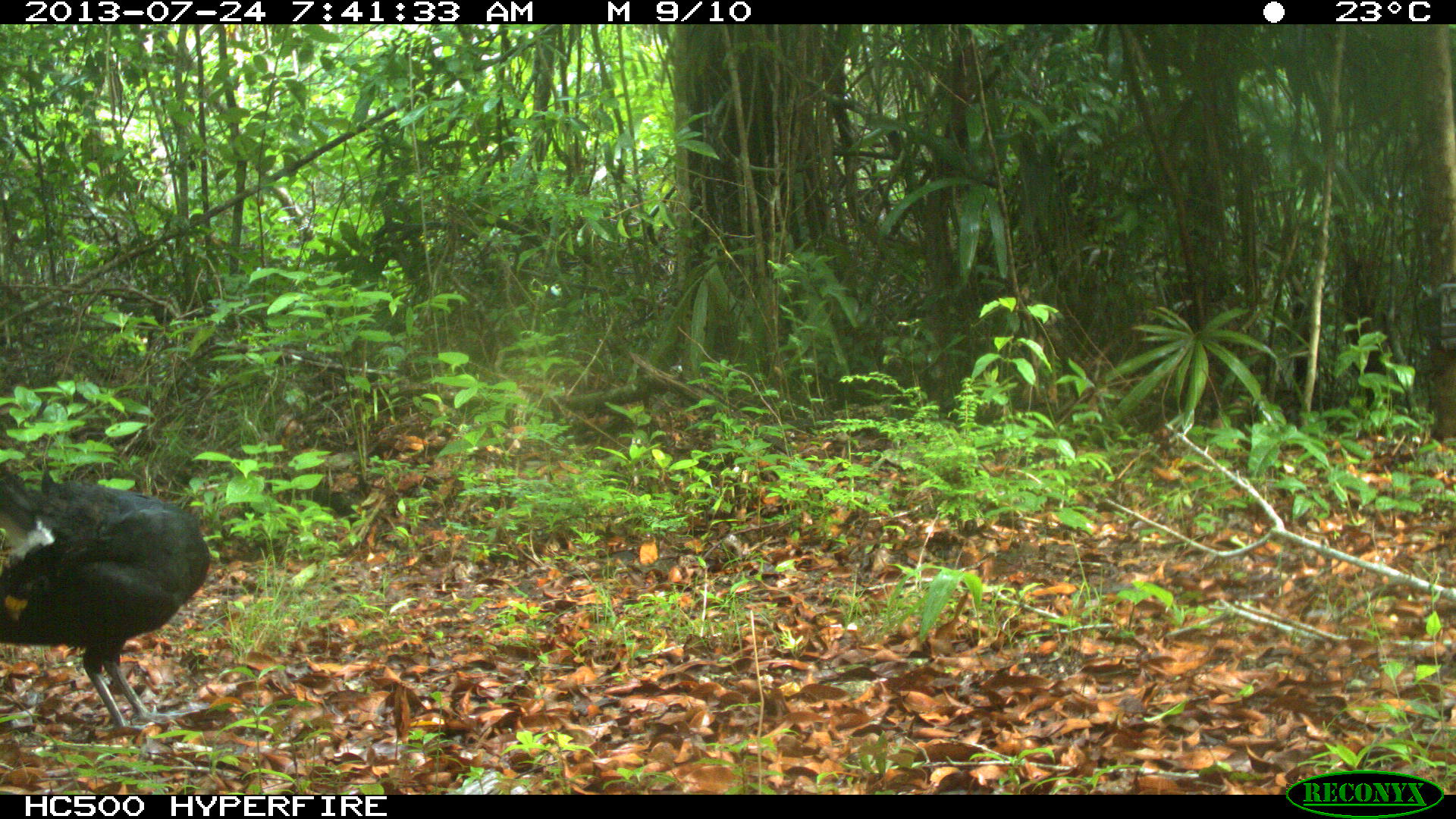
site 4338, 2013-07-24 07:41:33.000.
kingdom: Animalia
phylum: Chordata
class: Aves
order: Galliformes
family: Cracidae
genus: Crax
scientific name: Crax rubra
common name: great curassow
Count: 1.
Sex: male.